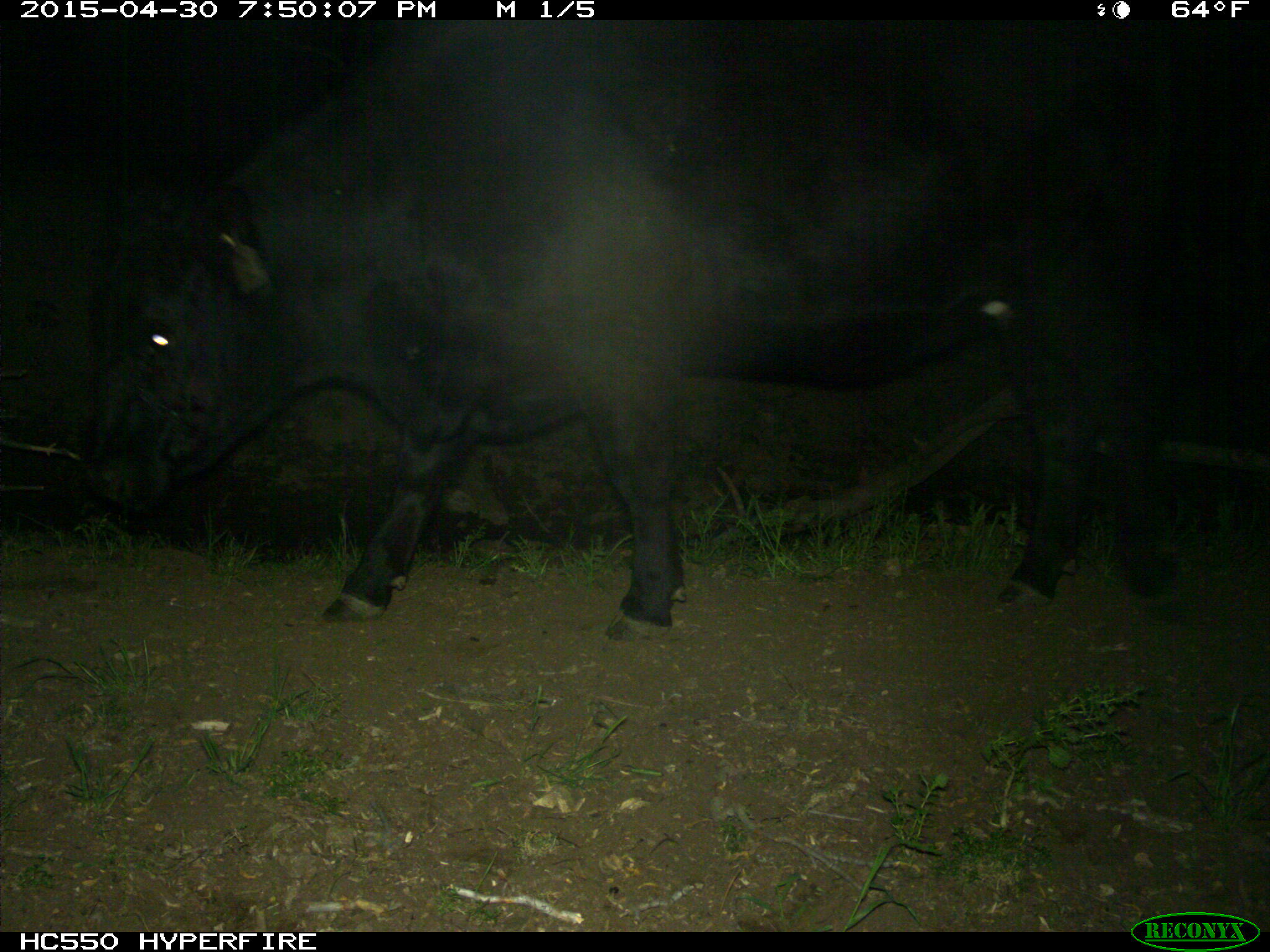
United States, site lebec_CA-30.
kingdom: Animalia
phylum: Chordata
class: Mammalia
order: Artiodactyla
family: Bovidae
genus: Bos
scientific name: Bos taurus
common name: domestic cow